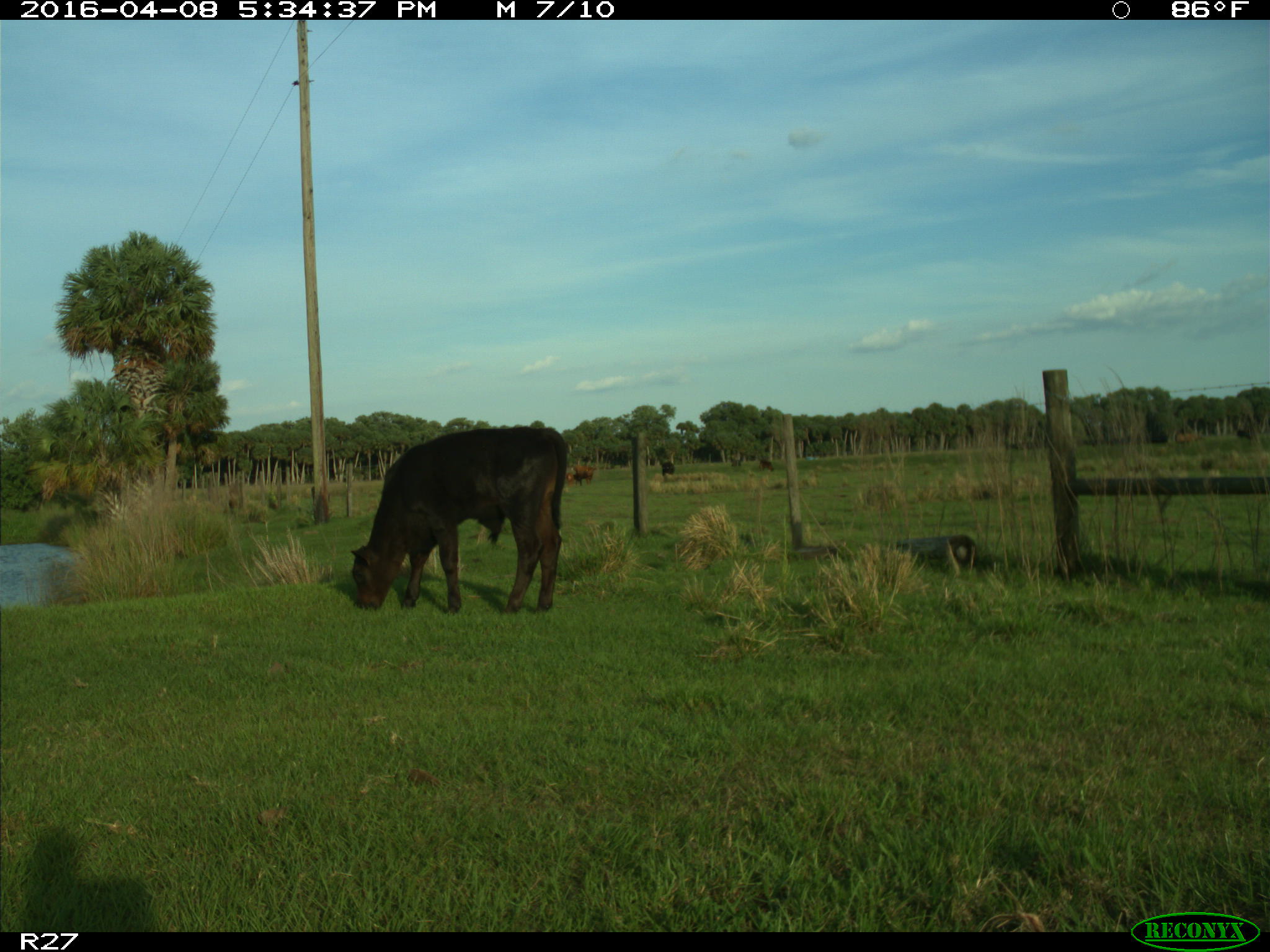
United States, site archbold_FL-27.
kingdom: Animalia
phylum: Chordata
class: Mammalia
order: Artiodactyla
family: Bovidae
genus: Bos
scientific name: Bos taurus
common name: domestic cow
Bos taurus (domestic cow).